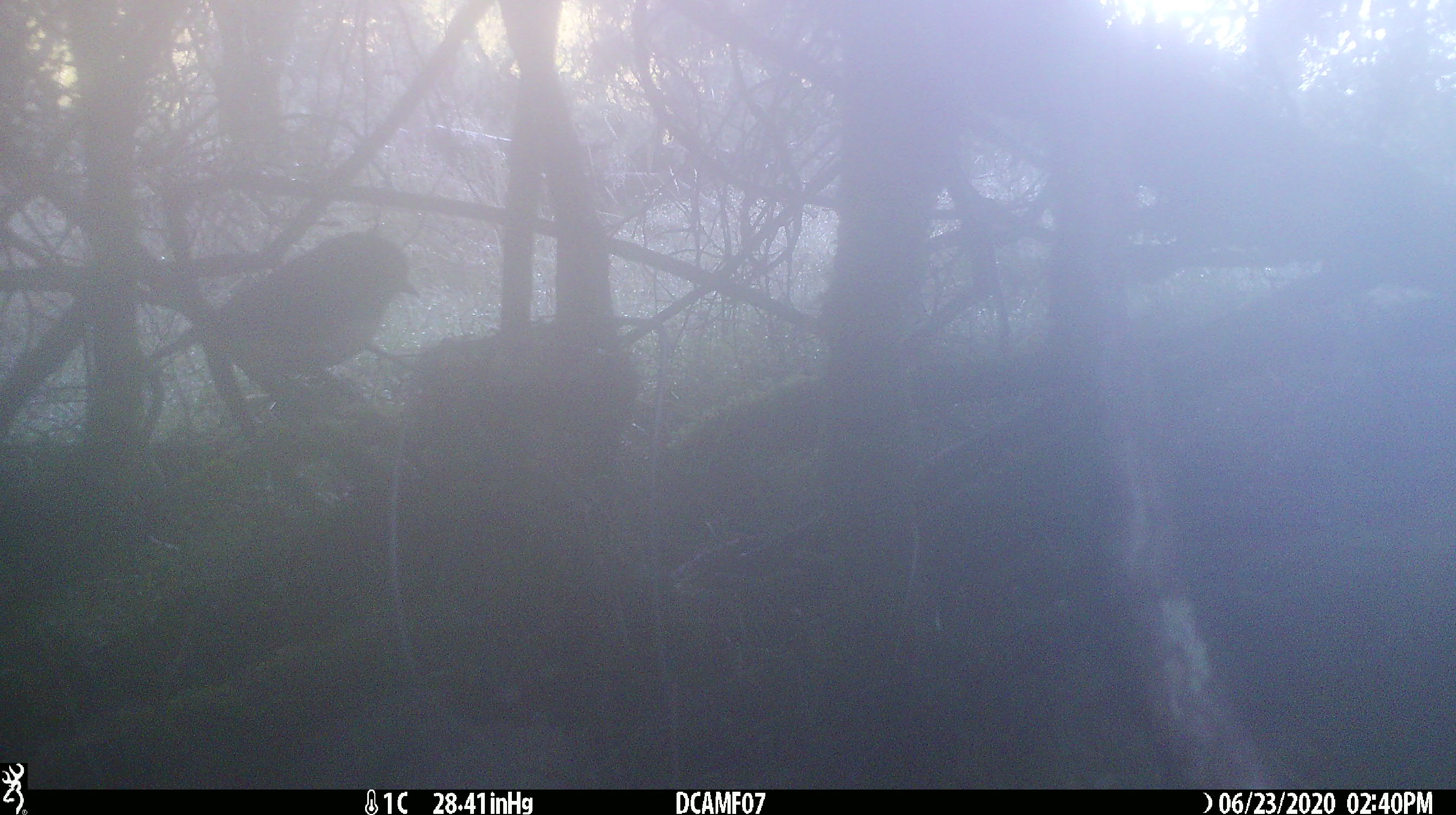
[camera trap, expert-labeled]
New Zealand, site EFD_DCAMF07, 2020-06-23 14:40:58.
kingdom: Animalia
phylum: Chordata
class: Aves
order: Passeriformes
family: Petroicidae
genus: Petroica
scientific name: Petroica australis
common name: new zealand robin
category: robin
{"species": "robin (new zealand robin) (Petroica australis)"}